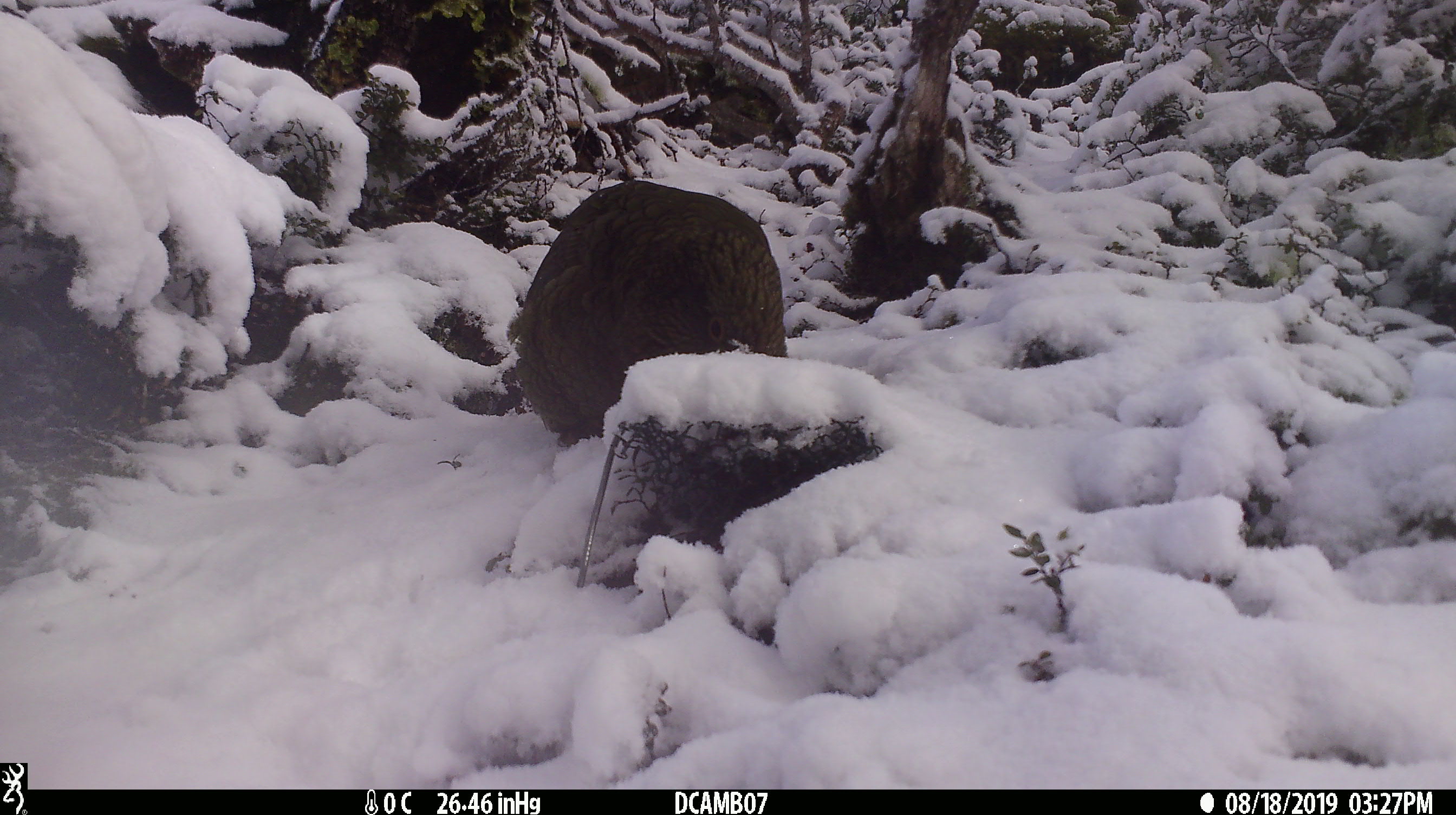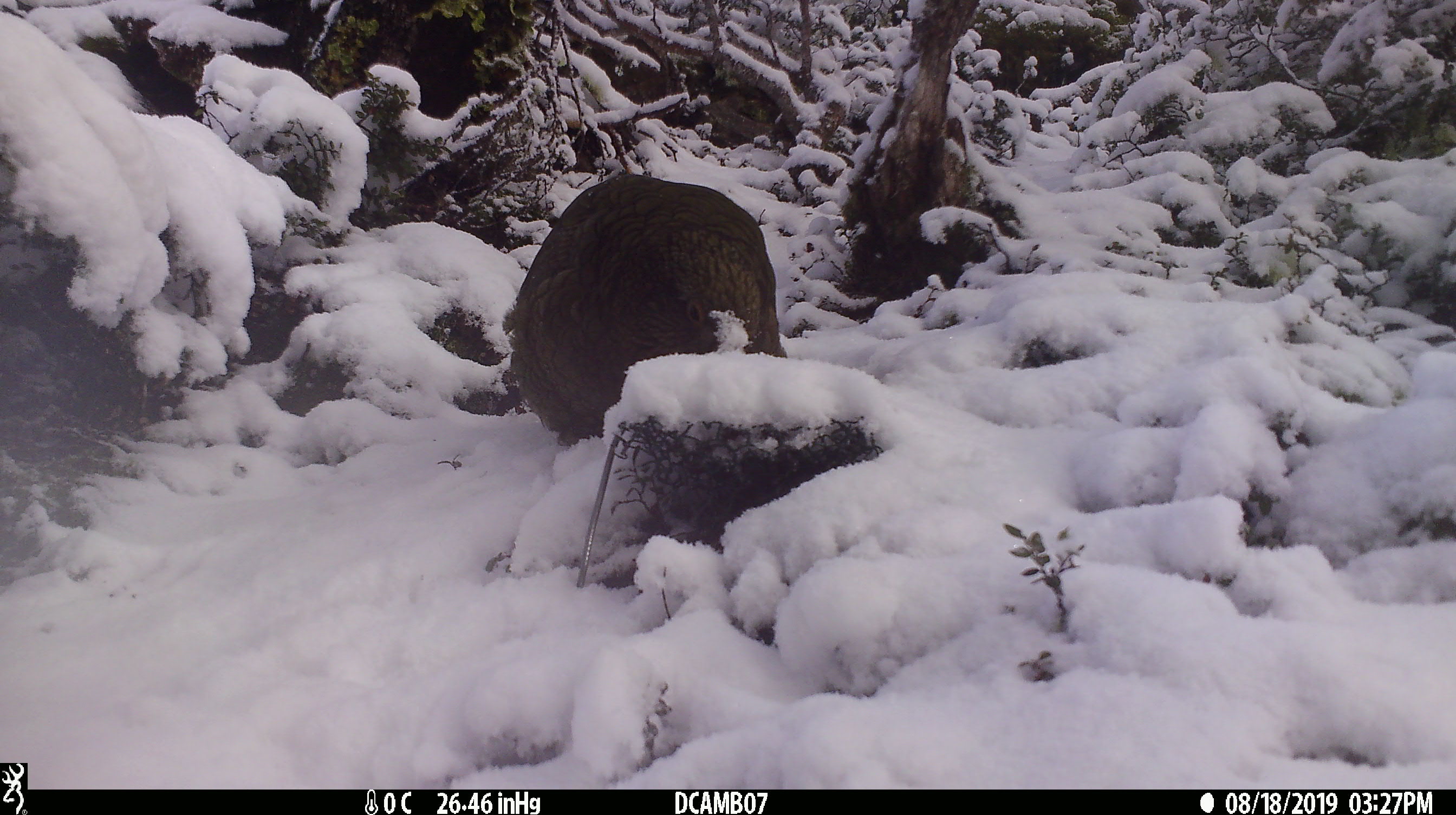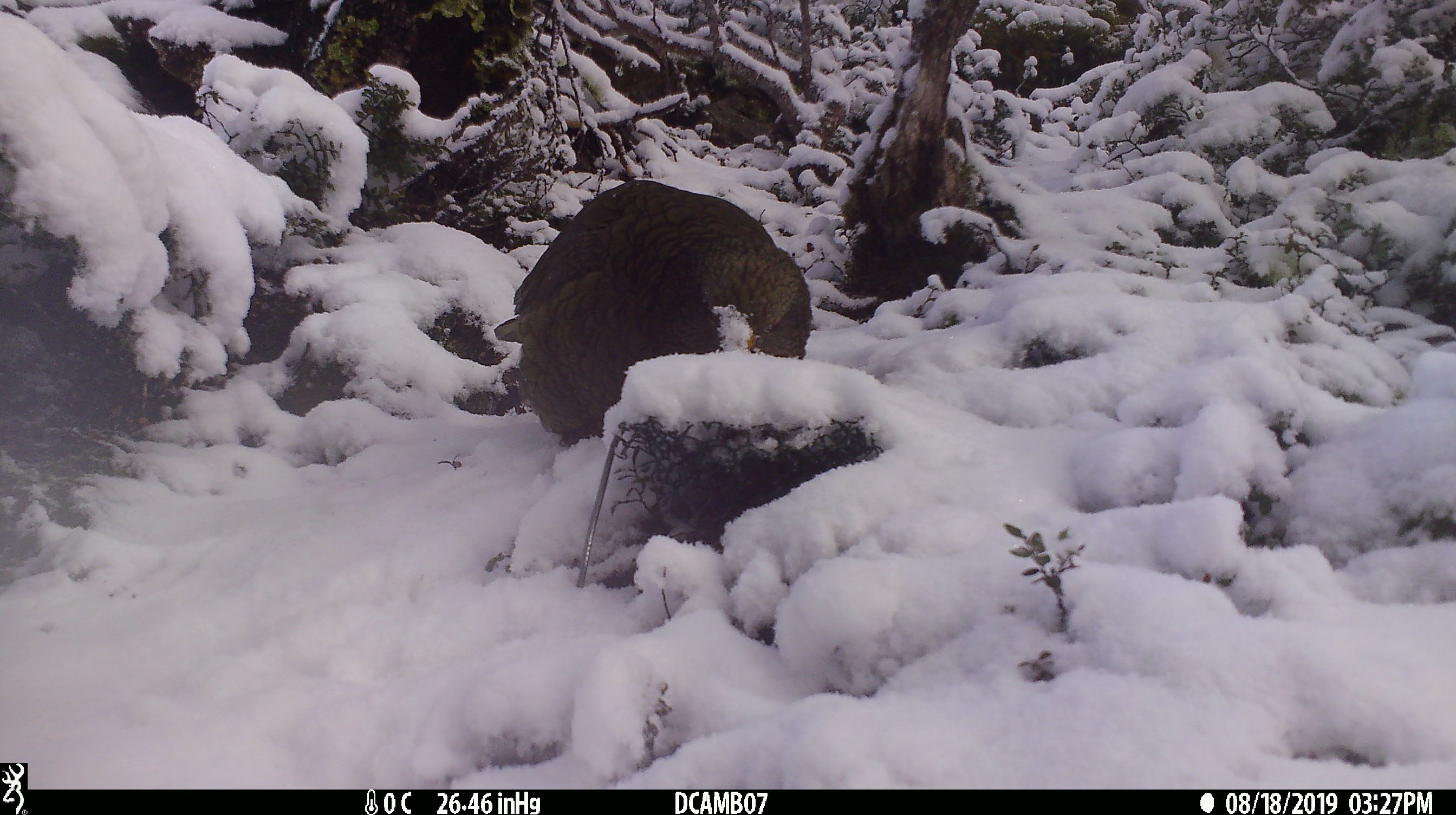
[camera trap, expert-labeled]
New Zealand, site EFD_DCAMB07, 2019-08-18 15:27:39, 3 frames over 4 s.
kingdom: Animalia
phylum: Chordata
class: Aves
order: Psittaciformes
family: Strigopidae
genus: Nestor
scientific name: Nestor notabilis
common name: kea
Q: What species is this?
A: Kea (Nestor notabilis).